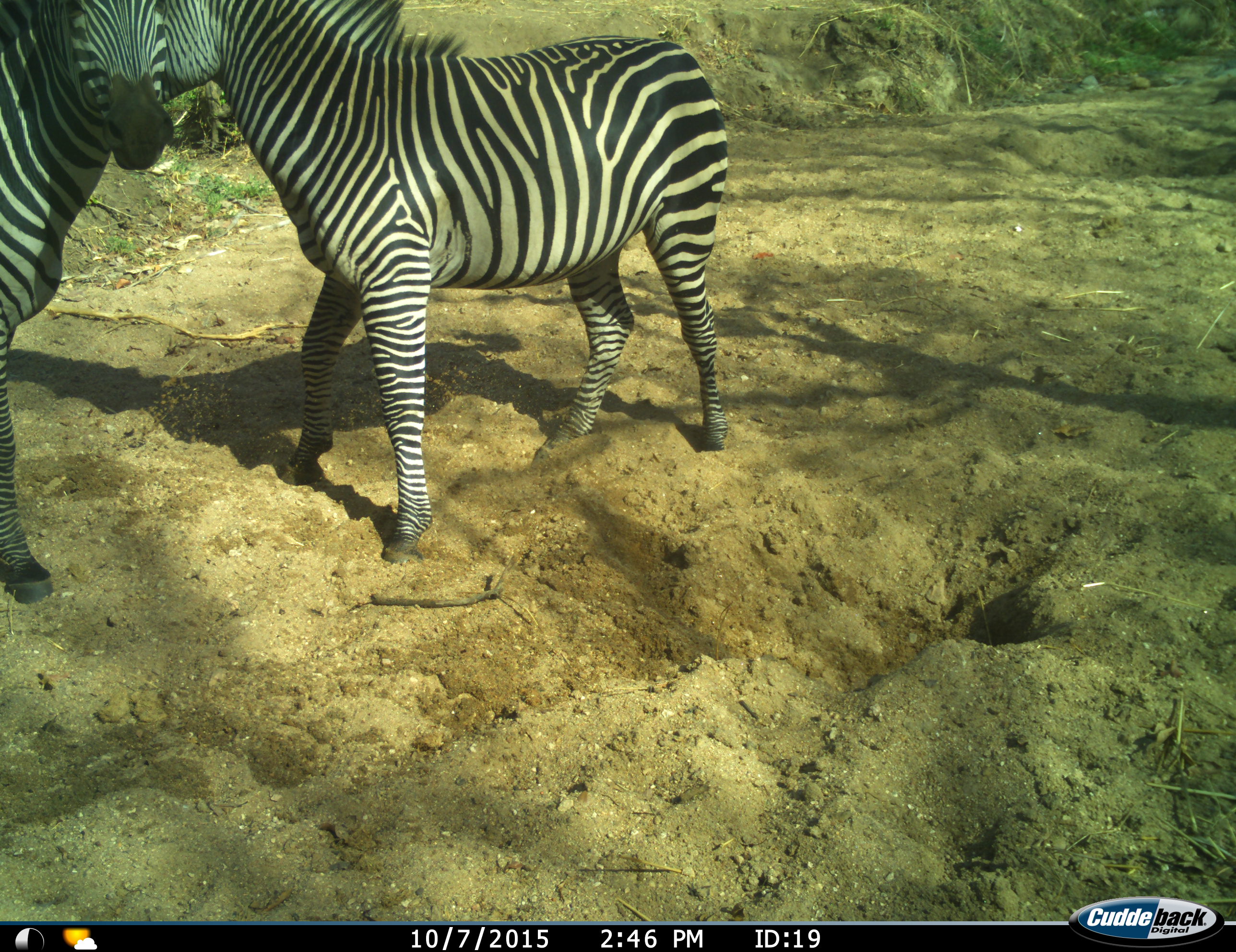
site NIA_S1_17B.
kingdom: Animalia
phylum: Chordata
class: Mammalia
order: Perissodactyla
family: Equidae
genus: Equus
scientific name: Equus quagga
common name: plains zebra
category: zebraplains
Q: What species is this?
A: Zebraplains (plains zebra) (Equus quagga).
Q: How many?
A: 2.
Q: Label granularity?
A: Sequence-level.